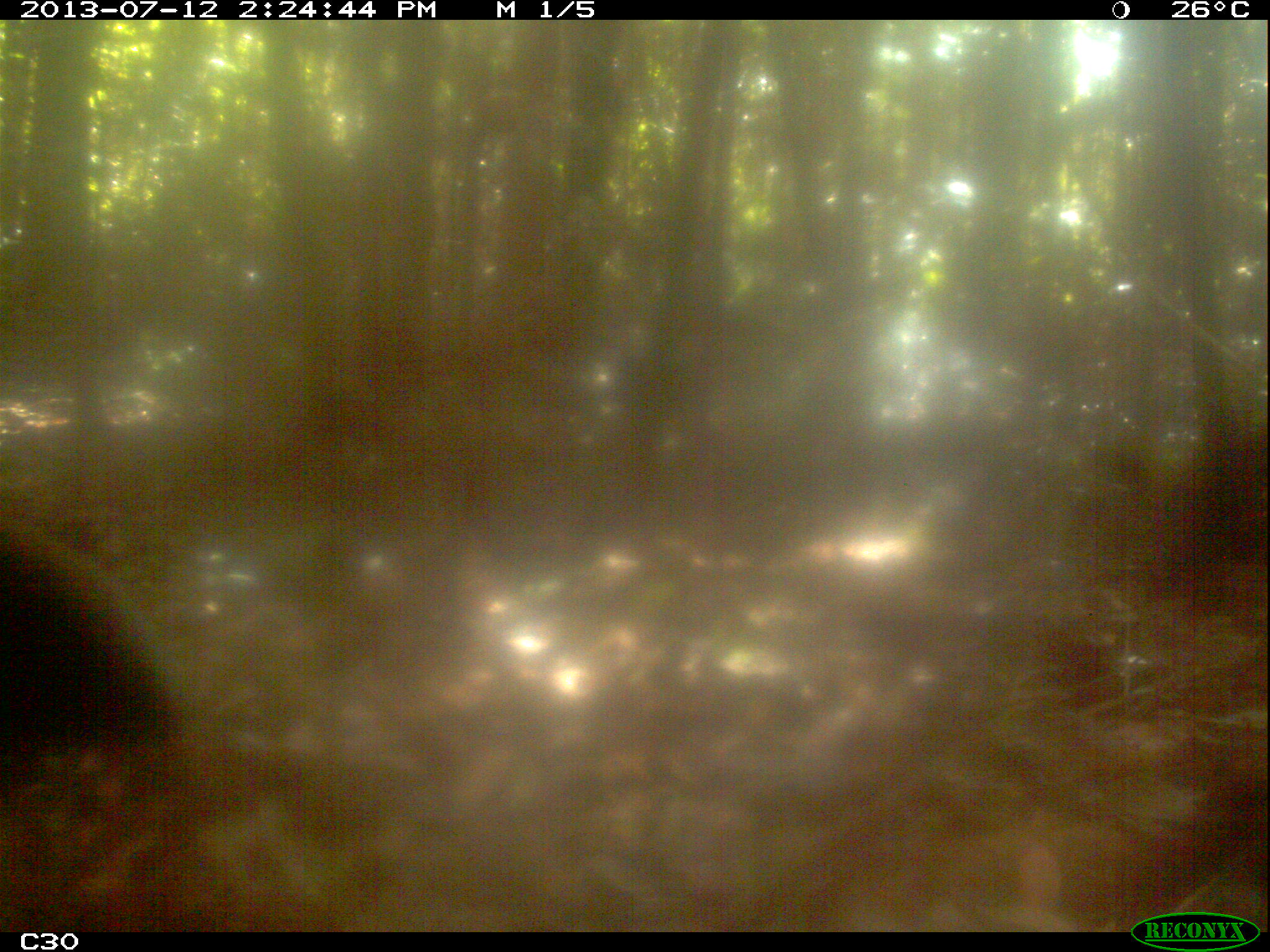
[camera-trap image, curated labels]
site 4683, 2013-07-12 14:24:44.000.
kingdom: Animalia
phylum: Chordata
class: Aves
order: Gruiformes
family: Psophiidae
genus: Psophia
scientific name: Psophia crepitans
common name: gray-winged trumpeter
Psophia crepitans (gray-winged trumpeter), count 3, age adult.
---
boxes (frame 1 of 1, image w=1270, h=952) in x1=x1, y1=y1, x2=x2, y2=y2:
psophia crepitans: x1=2, y1=503, x2=193, y2=797